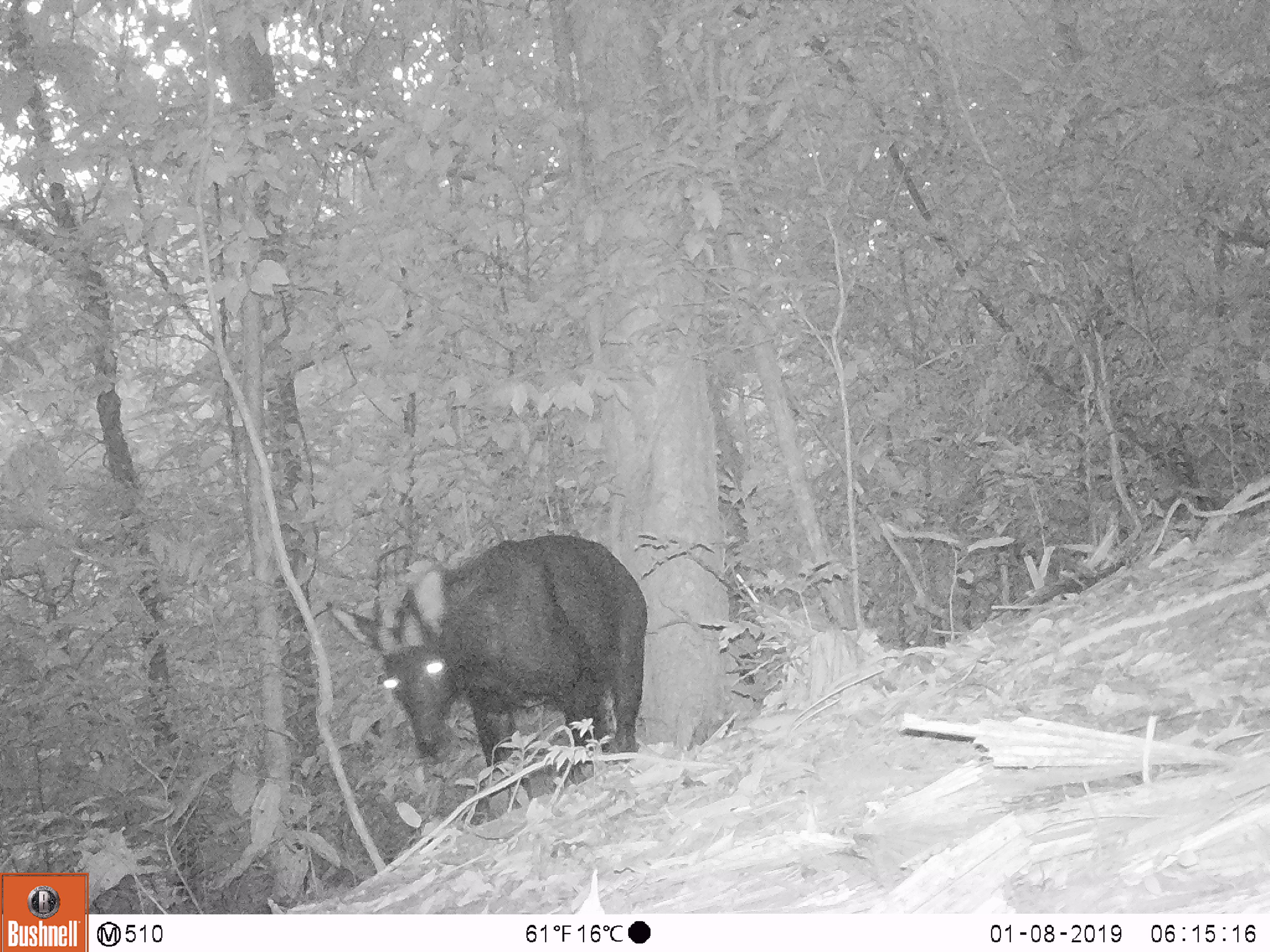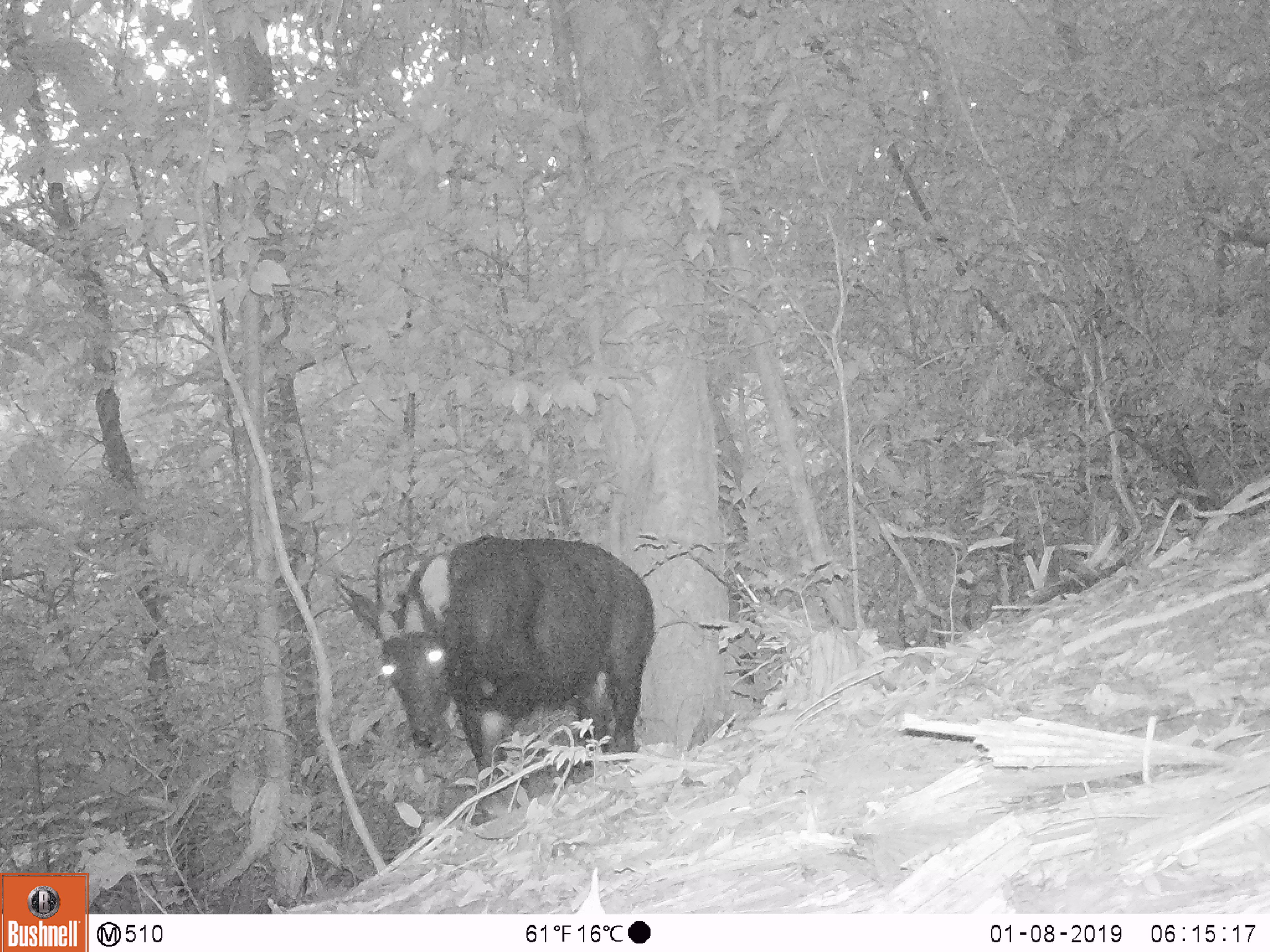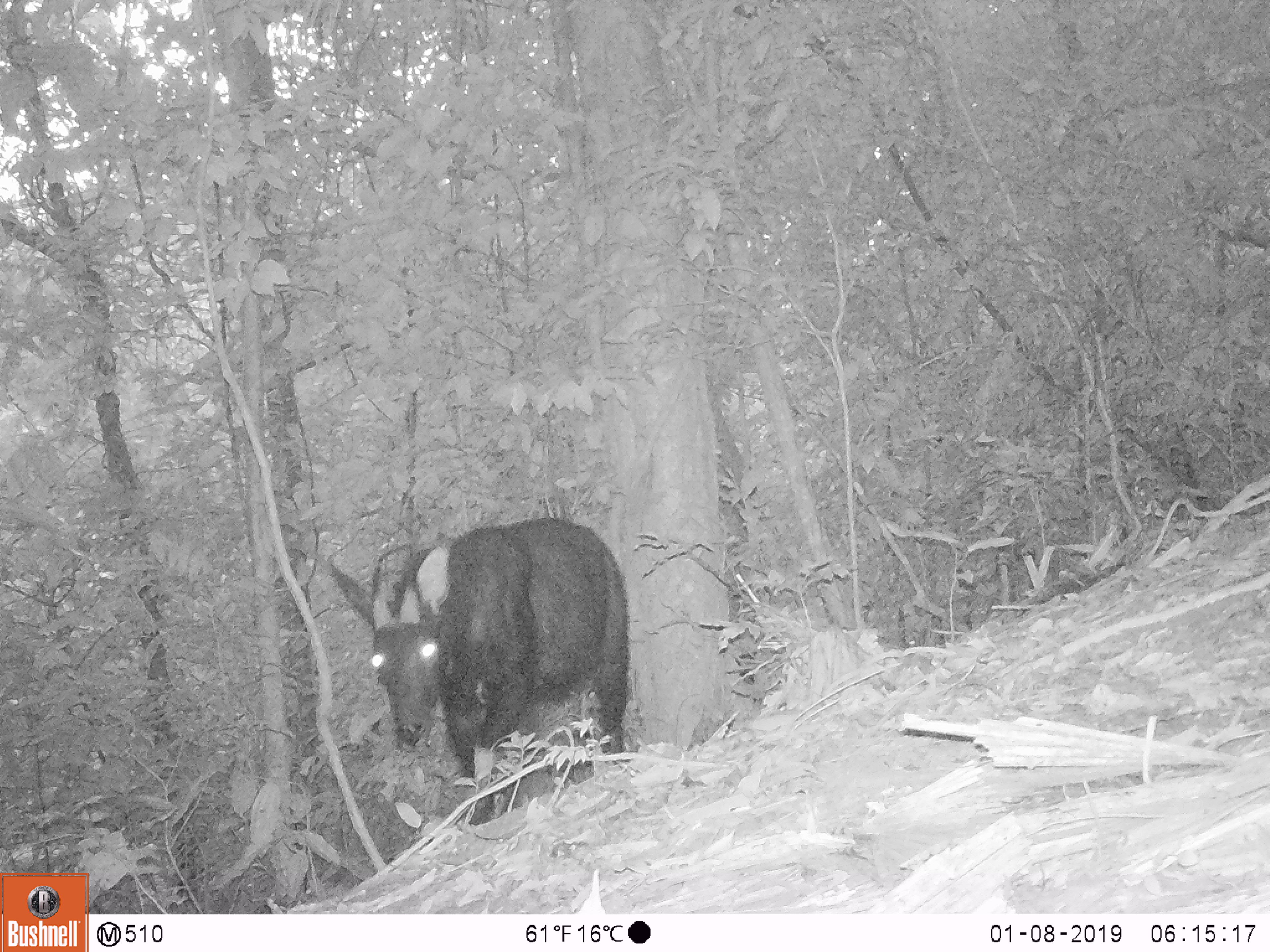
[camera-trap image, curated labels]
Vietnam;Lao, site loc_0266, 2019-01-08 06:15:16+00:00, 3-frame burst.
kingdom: Animalia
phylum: Chordata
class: Mammalia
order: Artiodactyla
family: Bovidae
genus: Capricornis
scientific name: Capricornis sumatraensis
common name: chinese serow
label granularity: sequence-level